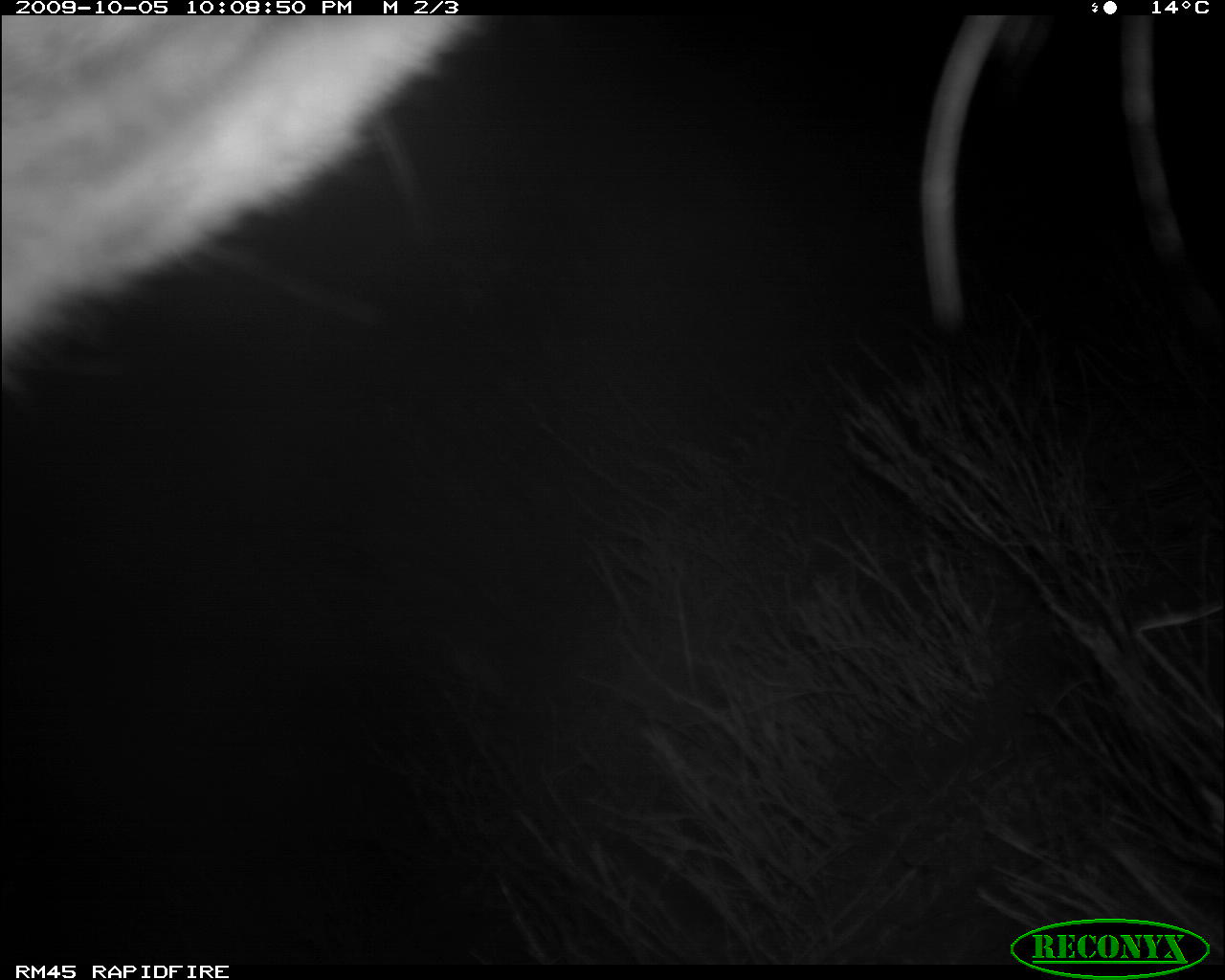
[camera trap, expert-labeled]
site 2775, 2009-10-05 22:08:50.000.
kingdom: Animalia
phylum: Chordata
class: Mammalia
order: Carnivora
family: Hyaenidae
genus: Crocuta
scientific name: Crocuta crocuta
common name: spotted hyena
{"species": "Crocuta crocuta (spotted hyena)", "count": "1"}